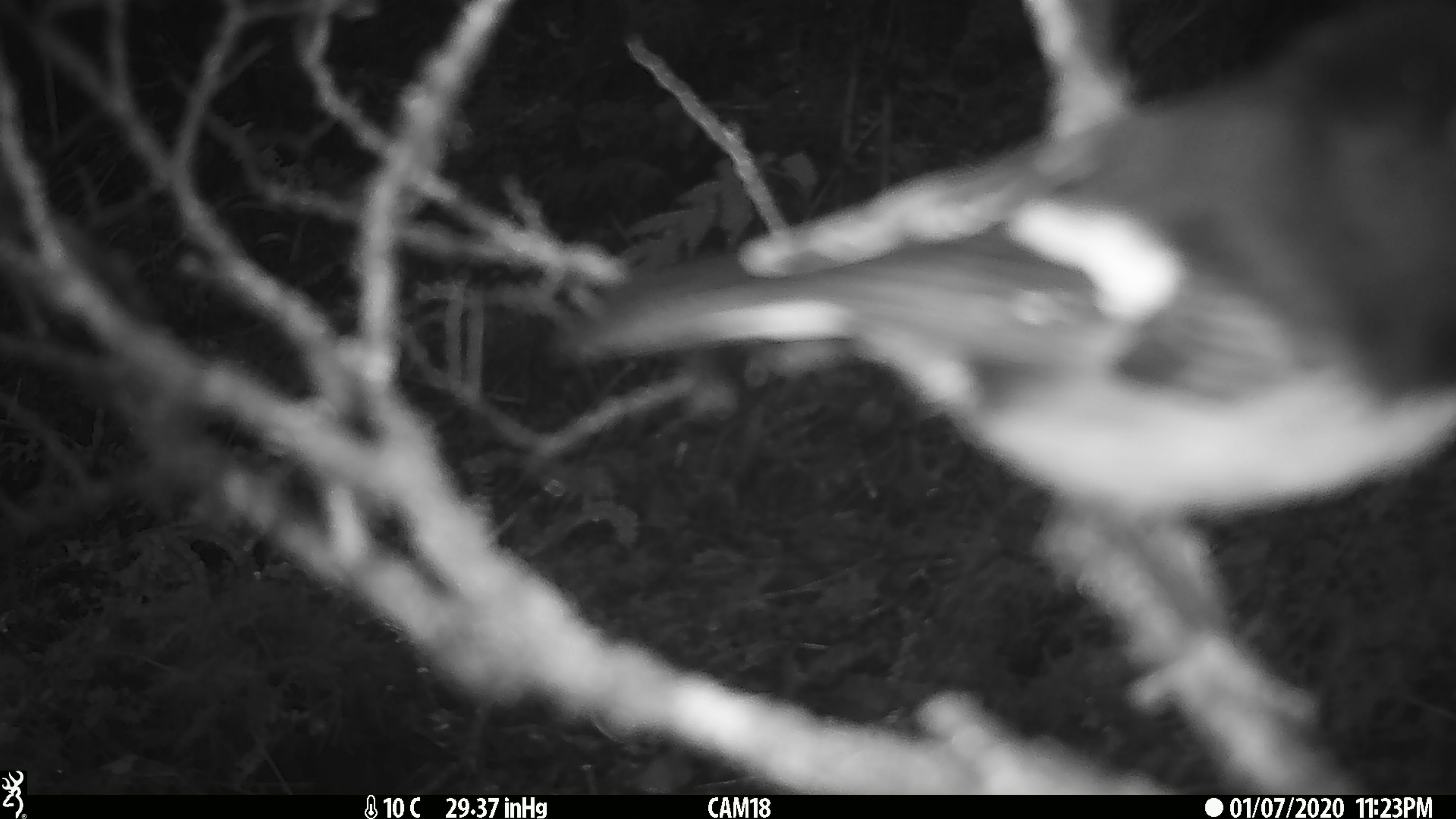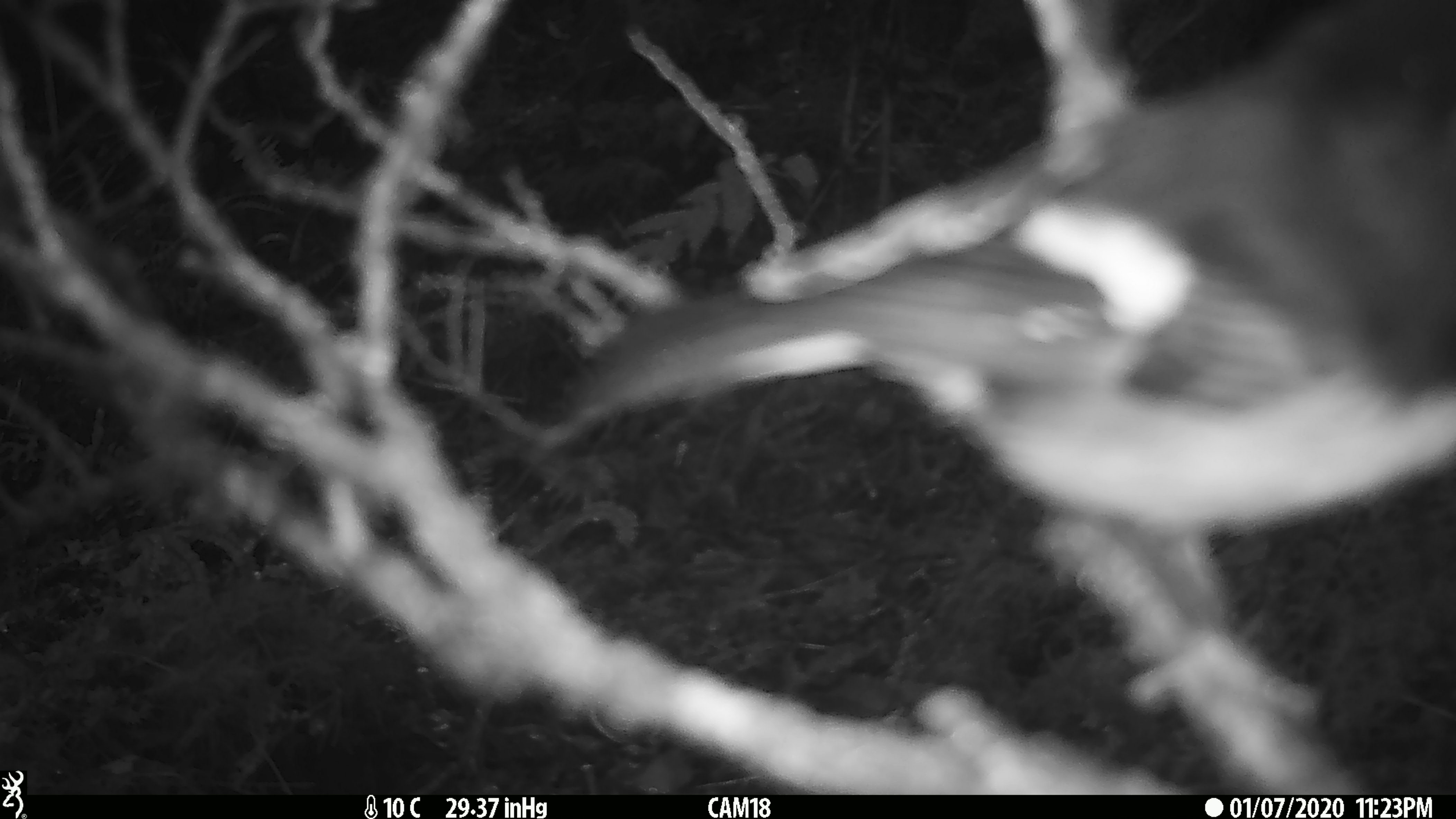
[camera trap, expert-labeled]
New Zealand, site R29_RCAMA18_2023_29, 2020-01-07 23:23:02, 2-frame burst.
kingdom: Animalia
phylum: Chordata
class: Aves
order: Passeriformes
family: Petroicidae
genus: Petroica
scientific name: Petroica macrocephala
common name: tomtit